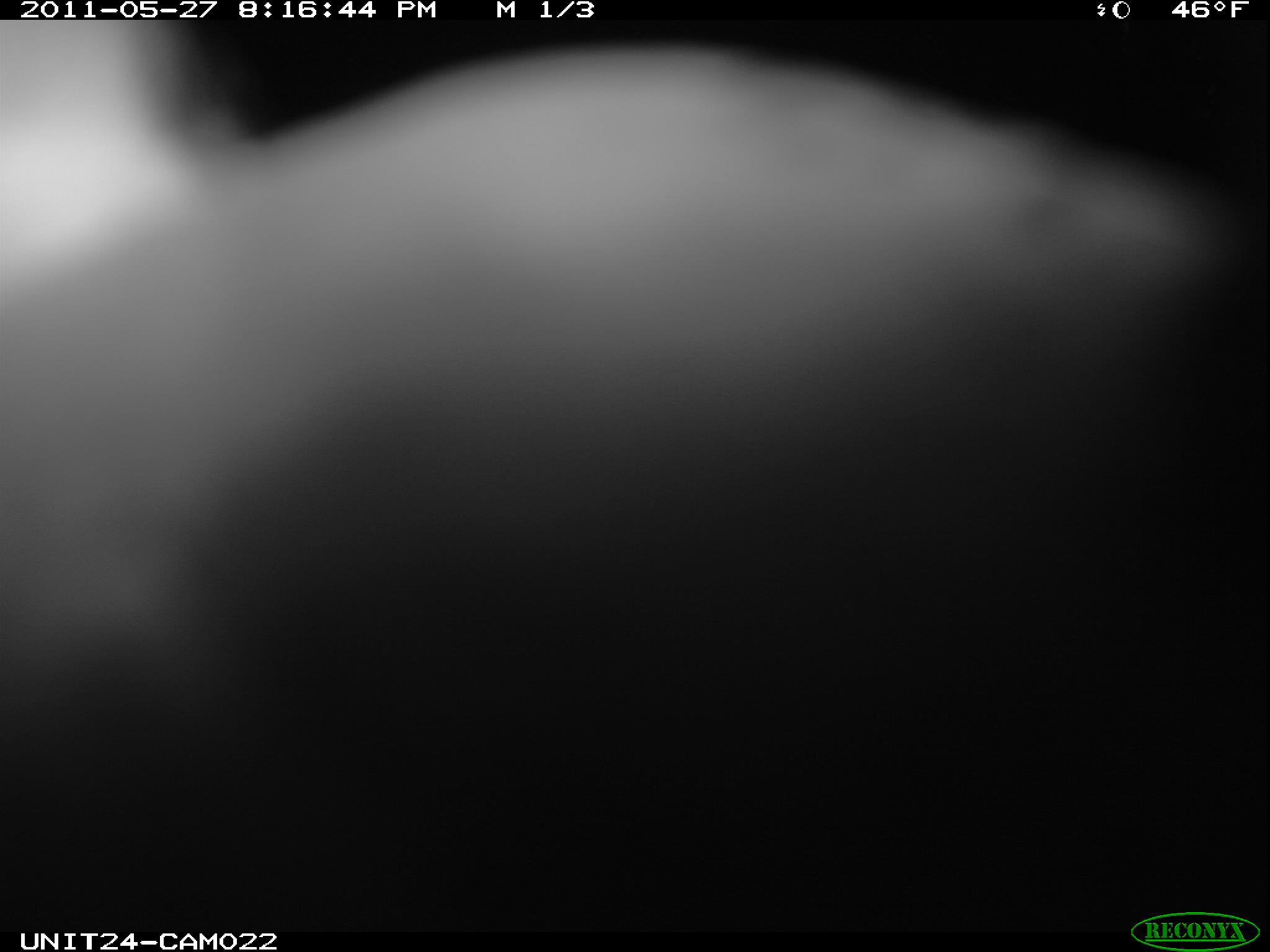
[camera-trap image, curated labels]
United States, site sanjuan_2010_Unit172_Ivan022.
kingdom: Animalia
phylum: Chordata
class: Aves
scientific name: Aves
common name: birds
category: unidentified bird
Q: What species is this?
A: Unidentified bird (birds) (Aves).